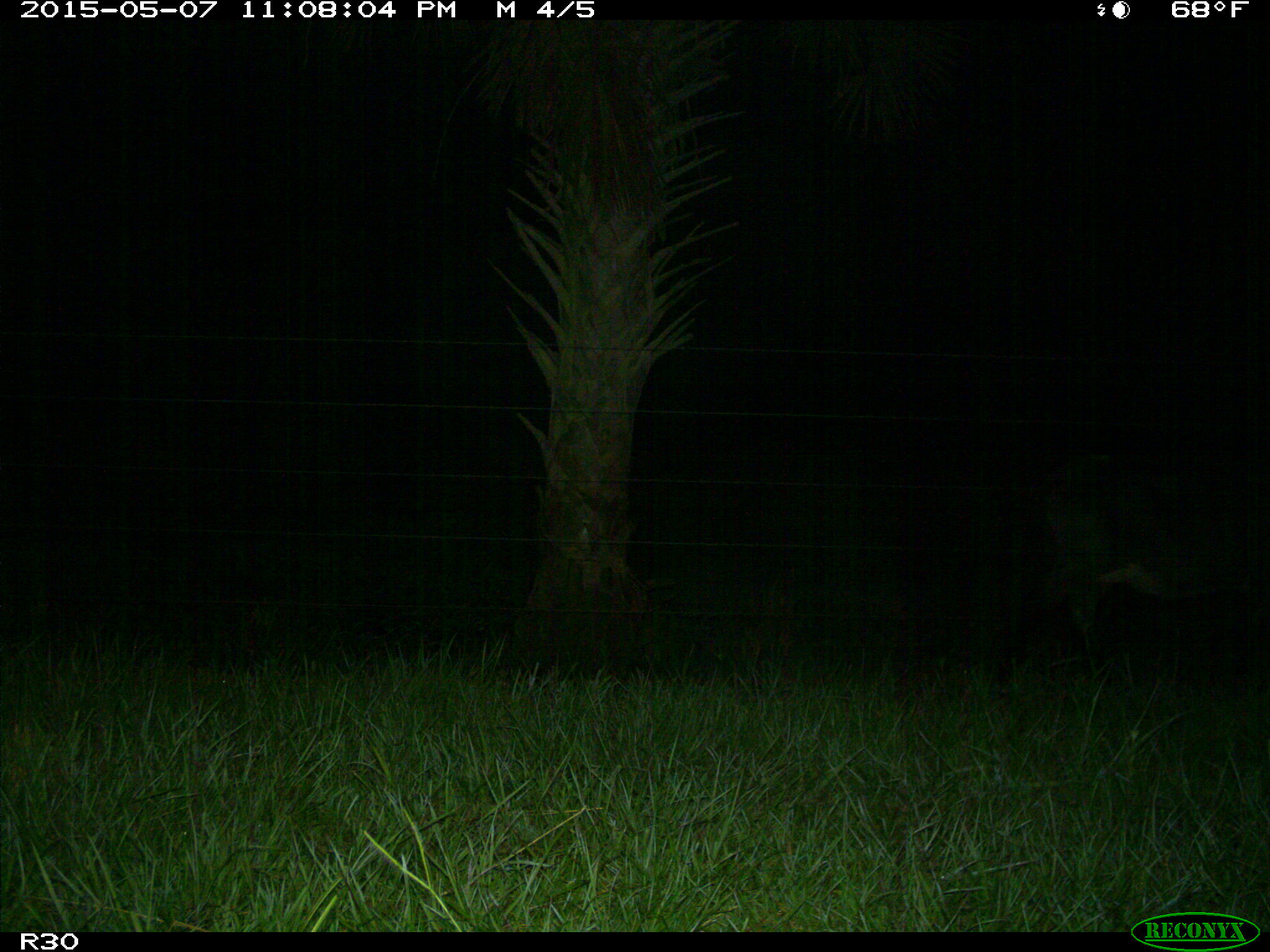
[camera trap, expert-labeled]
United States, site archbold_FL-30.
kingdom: Animalia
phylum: Chordata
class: Mammalia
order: Artiodactyla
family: Bovidae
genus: Bos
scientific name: Bos taurus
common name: domestic cow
Bos taurus (domestic cow).